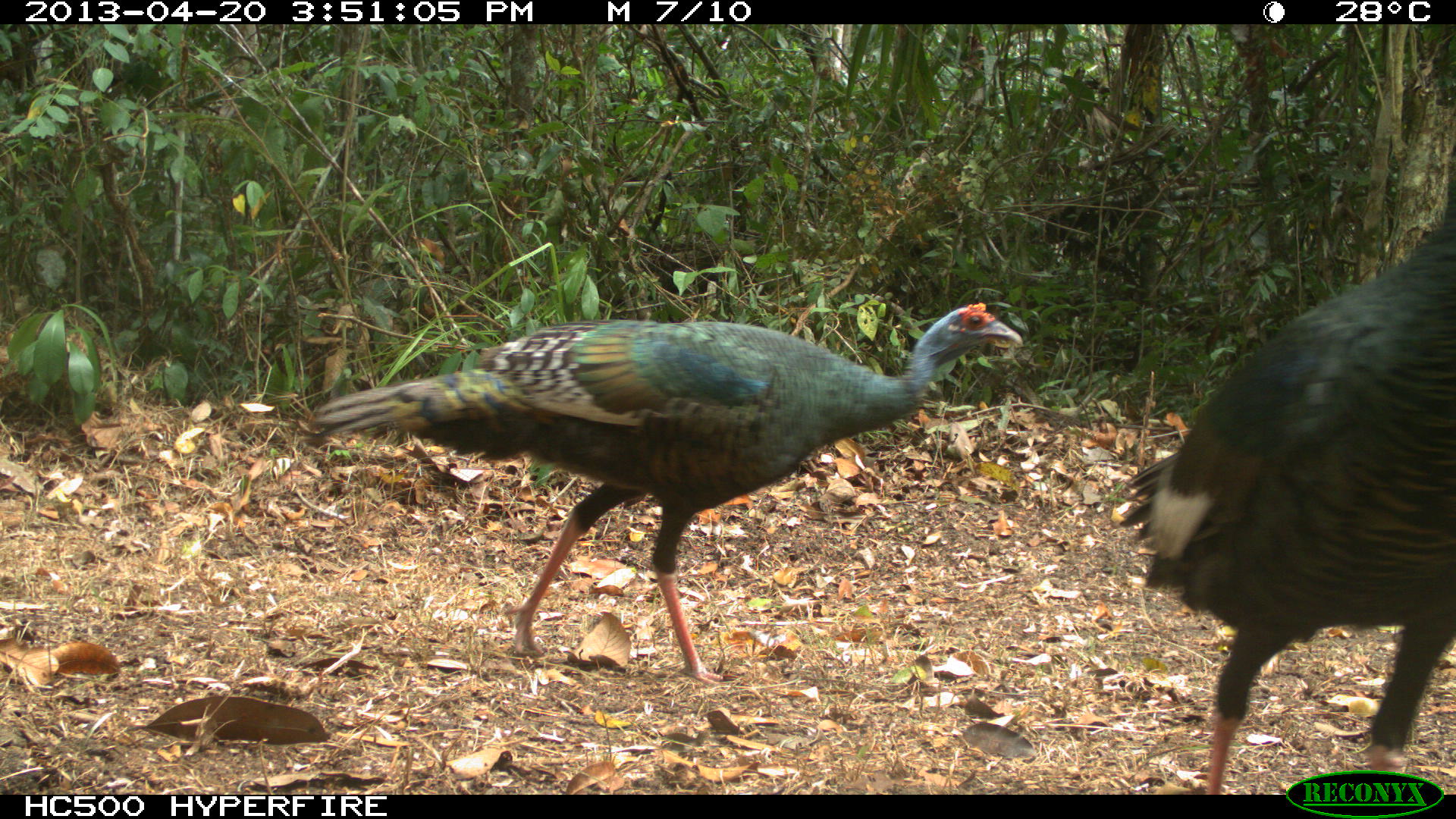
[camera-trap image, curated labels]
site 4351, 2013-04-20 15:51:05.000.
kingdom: Animalia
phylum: Chordata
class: Aves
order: Galliformes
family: Phasianidae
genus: Meleagris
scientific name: Meleagris ocellata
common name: ocellated turkey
Meleagris ocellata (ocellated turkey), count 2.